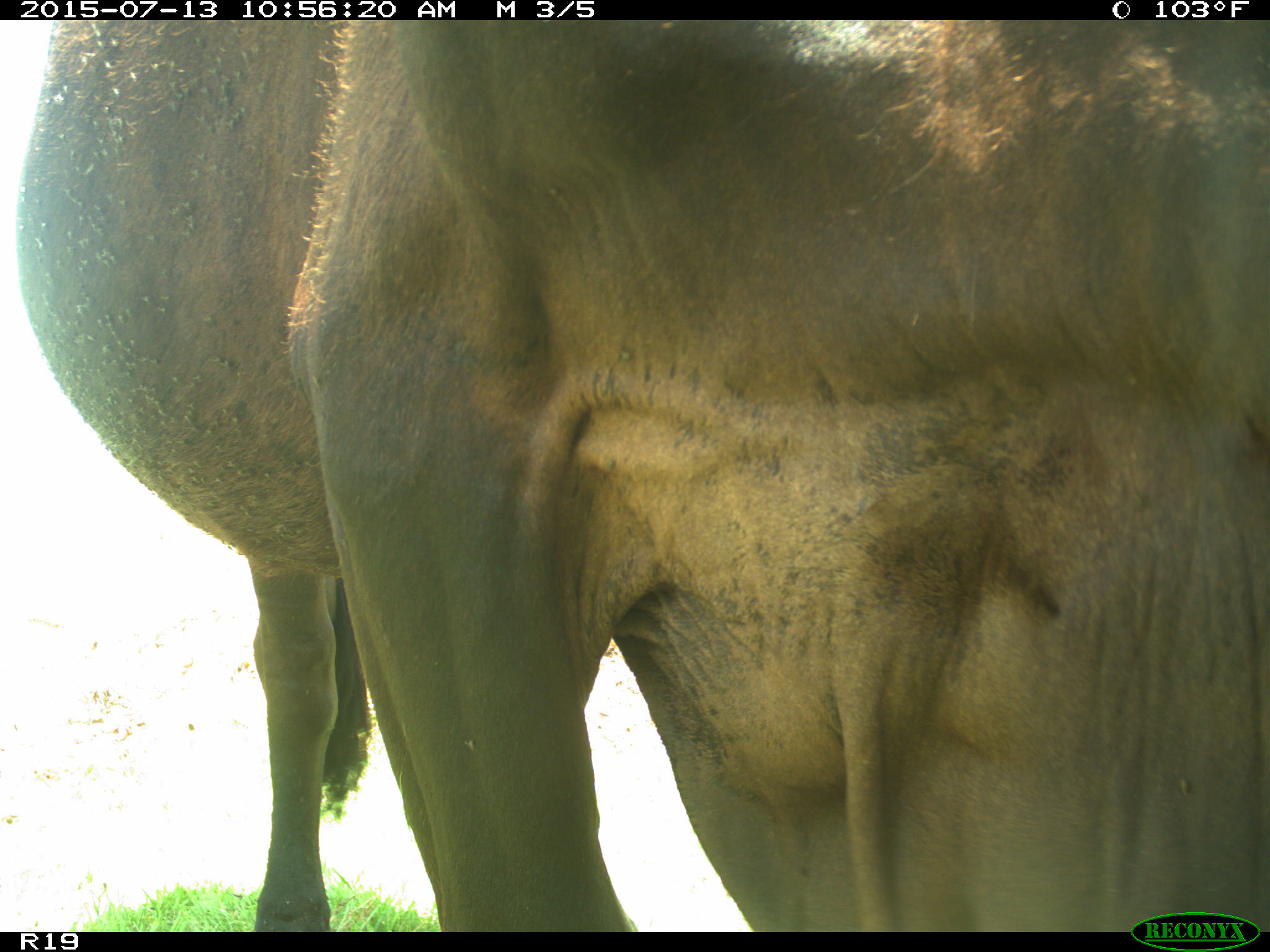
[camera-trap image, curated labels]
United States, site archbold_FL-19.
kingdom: Animalia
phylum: Chordata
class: Mammalia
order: Artiodactyla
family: Bovidae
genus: Bos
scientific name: Bos taurus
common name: domestic cow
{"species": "Bos taurus (domestic cow)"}